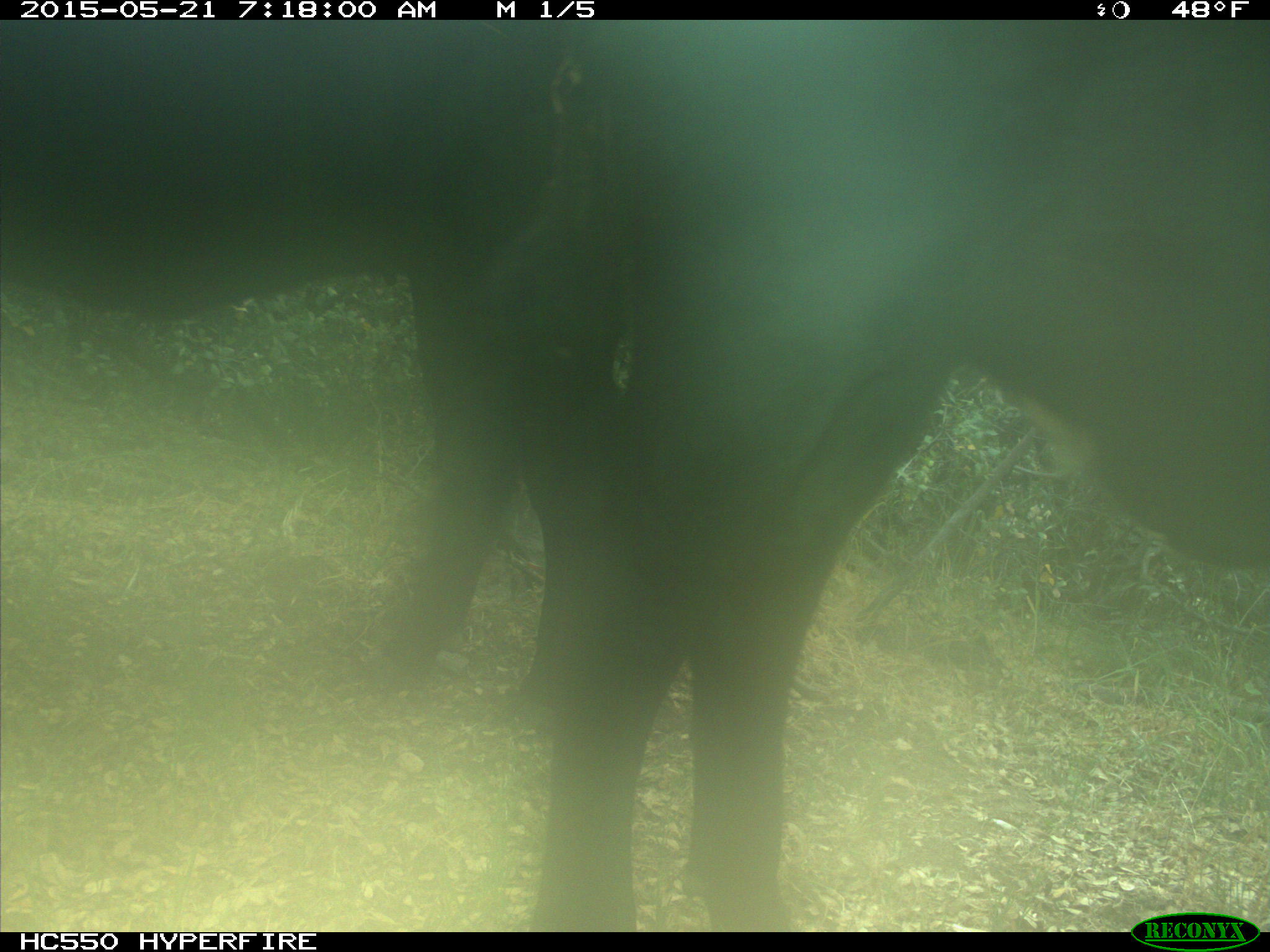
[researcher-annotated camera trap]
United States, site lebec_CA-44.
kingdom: Animalia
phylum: Chordata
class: Mammalia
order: Artiodactyla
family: Bovidae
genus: Bos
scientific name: Bos taurus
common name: domestic cow